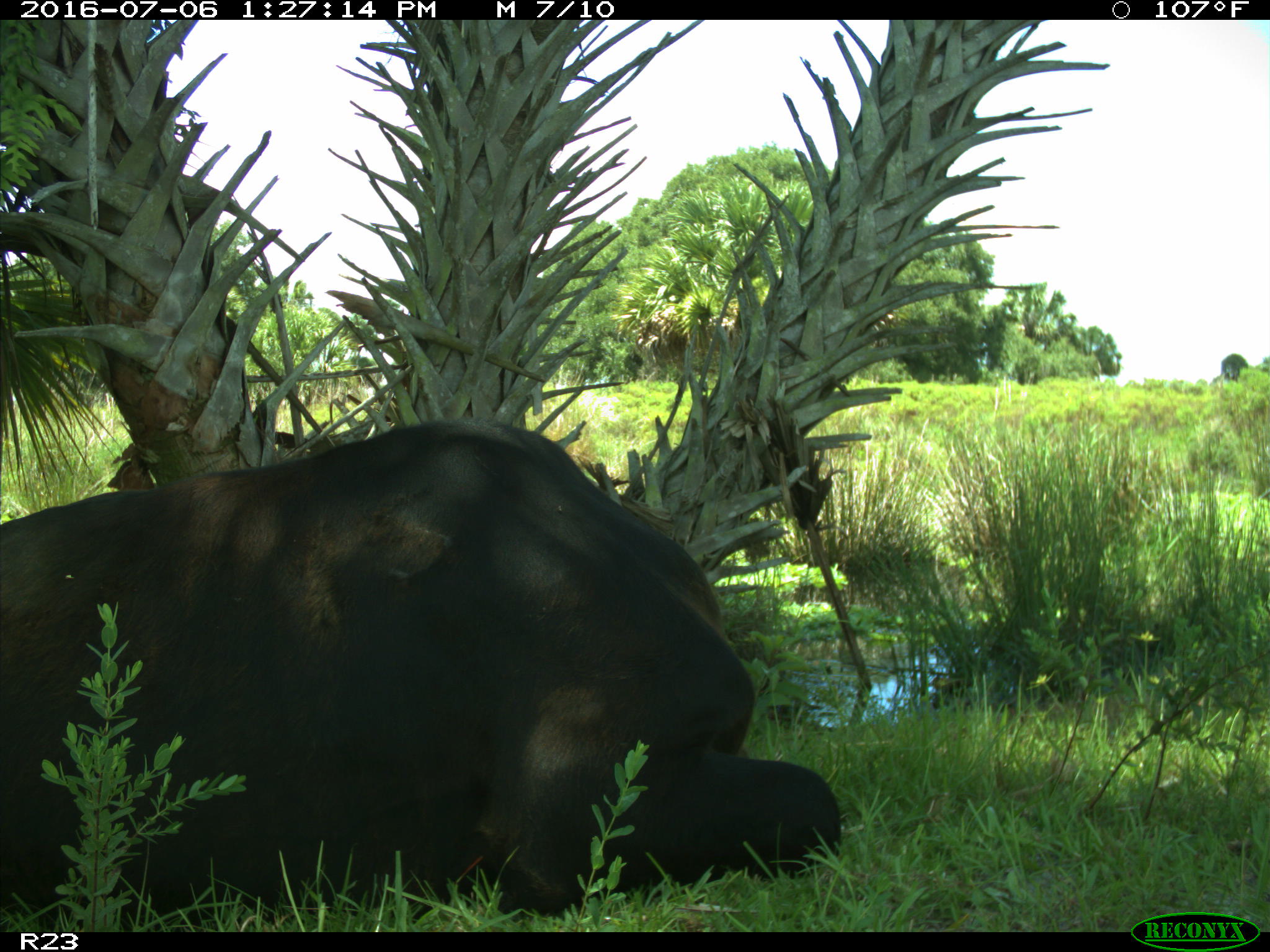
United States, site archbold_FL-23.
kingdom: Animalia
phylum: Chordata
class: Mammalia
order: Artiodactyla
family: Bovidae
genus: Bos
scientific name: Bos taurus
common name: domestic cow